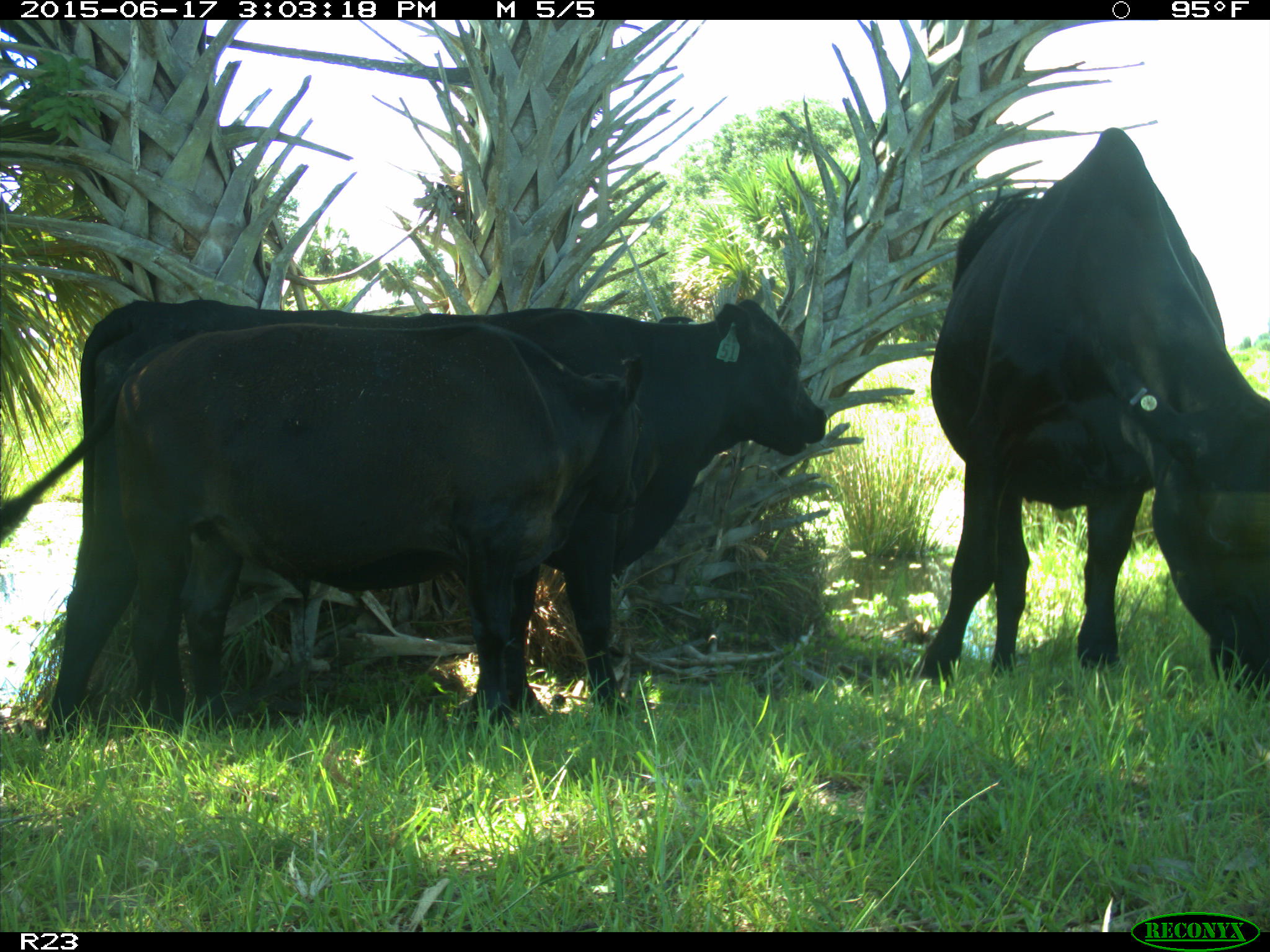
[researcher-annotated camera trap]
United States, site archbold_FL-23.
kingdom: Animalia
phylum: Chordata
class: Mammalia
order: Artiodactyla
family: Bovidae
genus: Bos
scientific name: Bos taurus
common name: domestic cow